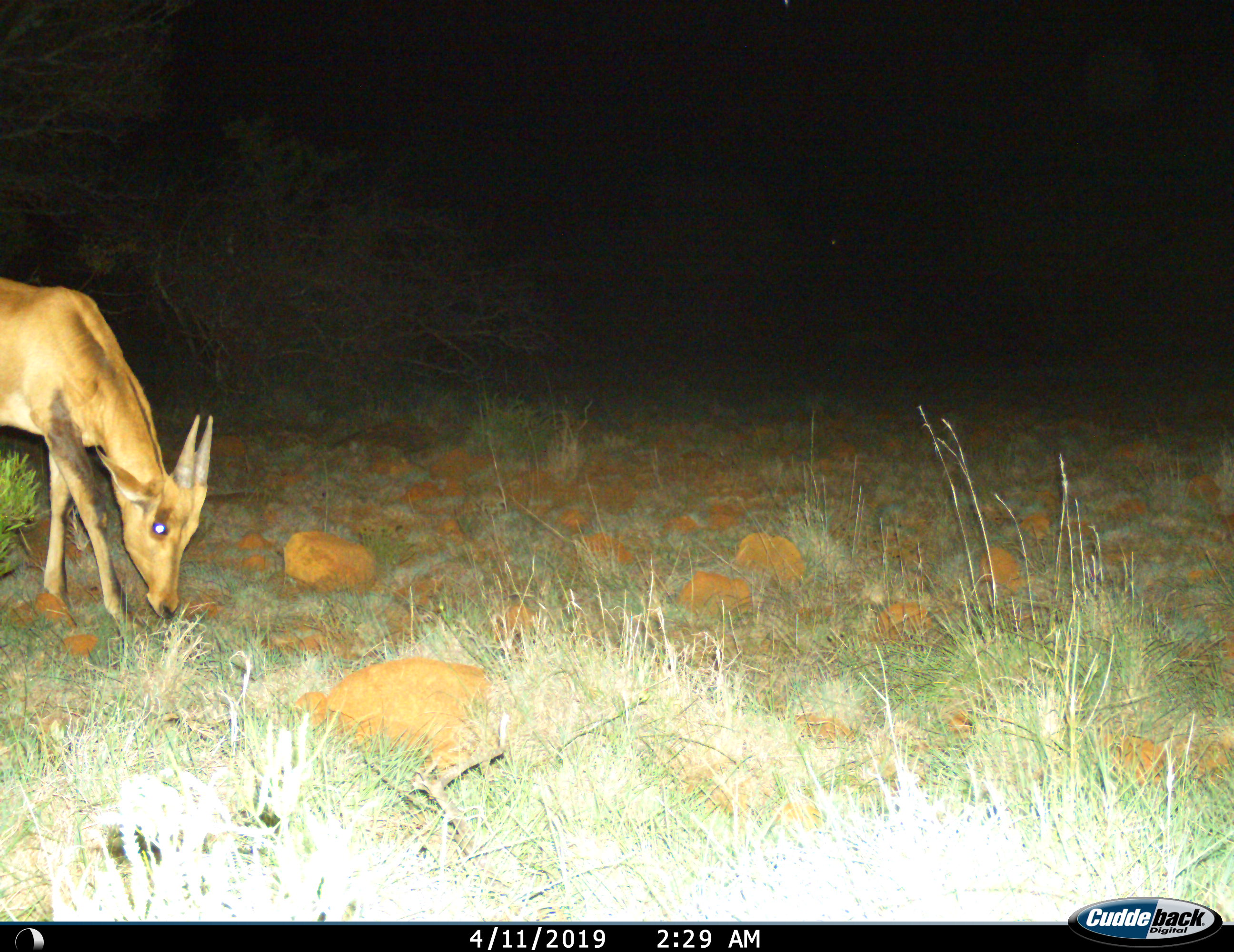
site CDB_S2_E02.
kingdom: Animalia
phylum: Chordata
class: Mammalia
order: Artiodactyla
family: Bovidae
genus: Alcelaphus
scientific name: Alcelaphus buselaphus caama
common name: red hartebeest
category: hartebeestred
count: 1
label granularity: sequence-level